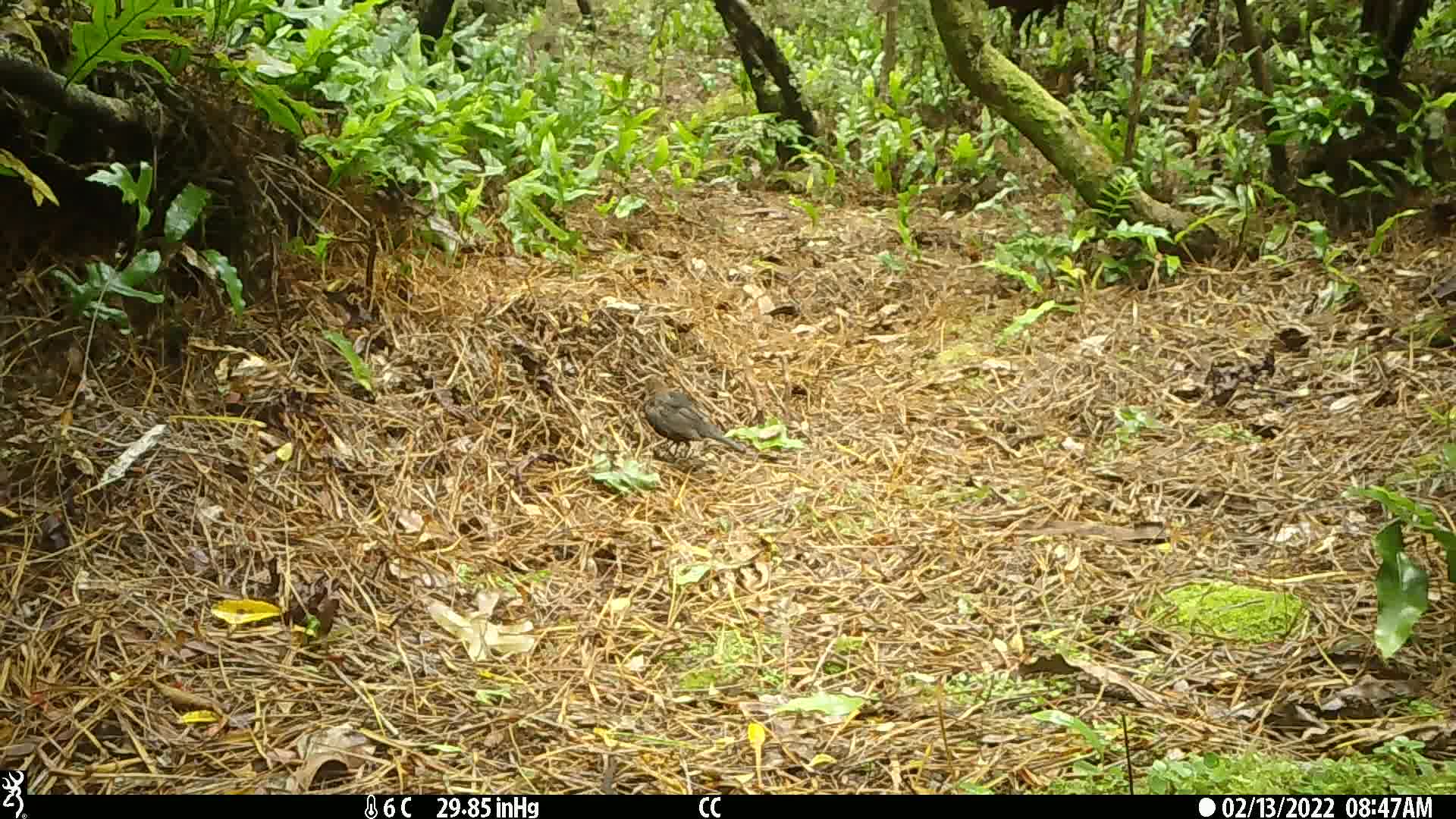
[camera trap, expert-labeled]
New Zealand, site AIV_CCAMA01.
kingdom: Animalia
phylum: Chordata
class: Aves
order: Passeriformes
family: Turdidae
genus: Turdus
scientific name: Turdus merula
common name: eurasian blackbird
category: blackbird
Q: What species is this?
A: Blackbird (eurasian blackbird) (Turdus merula).